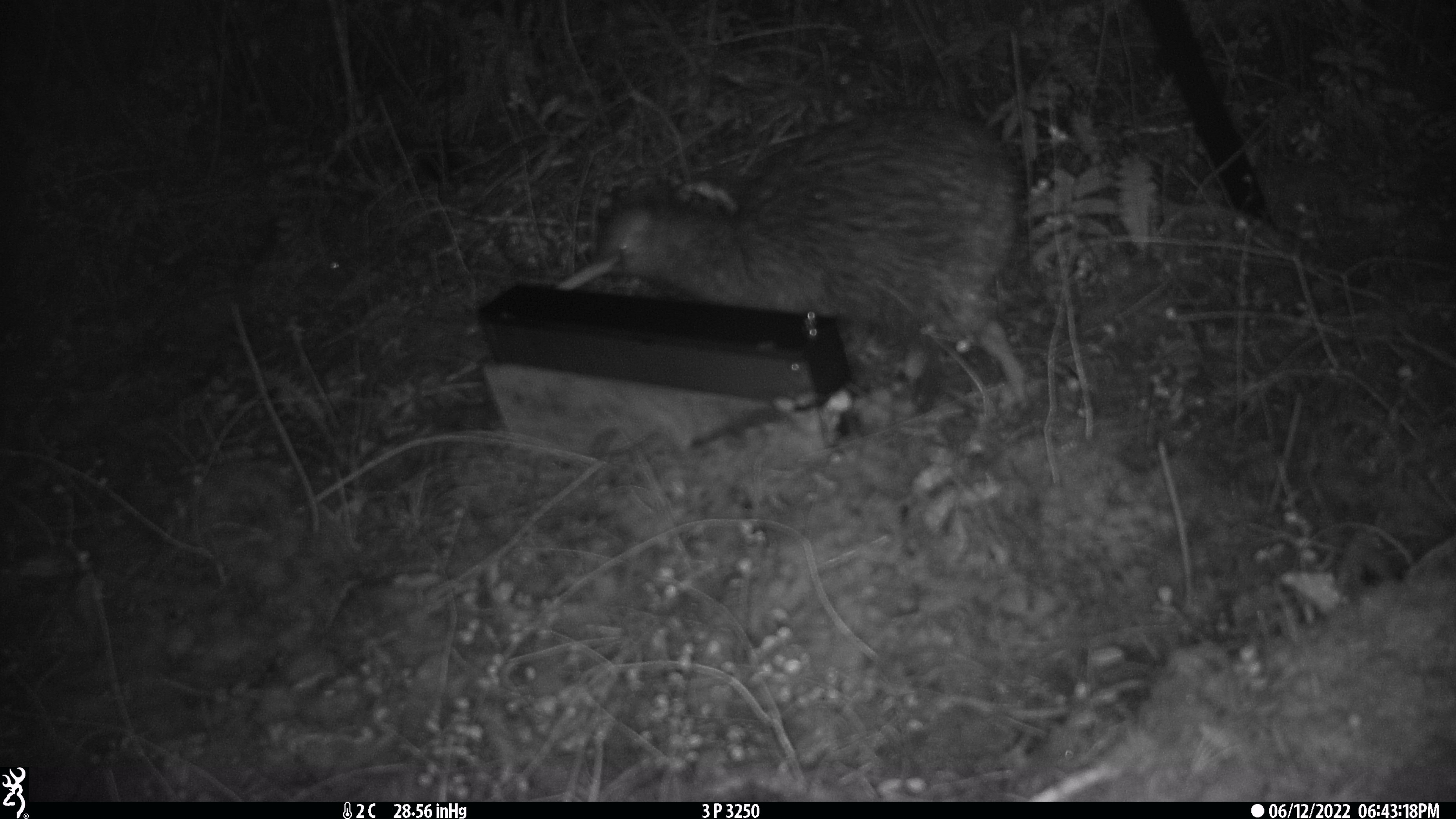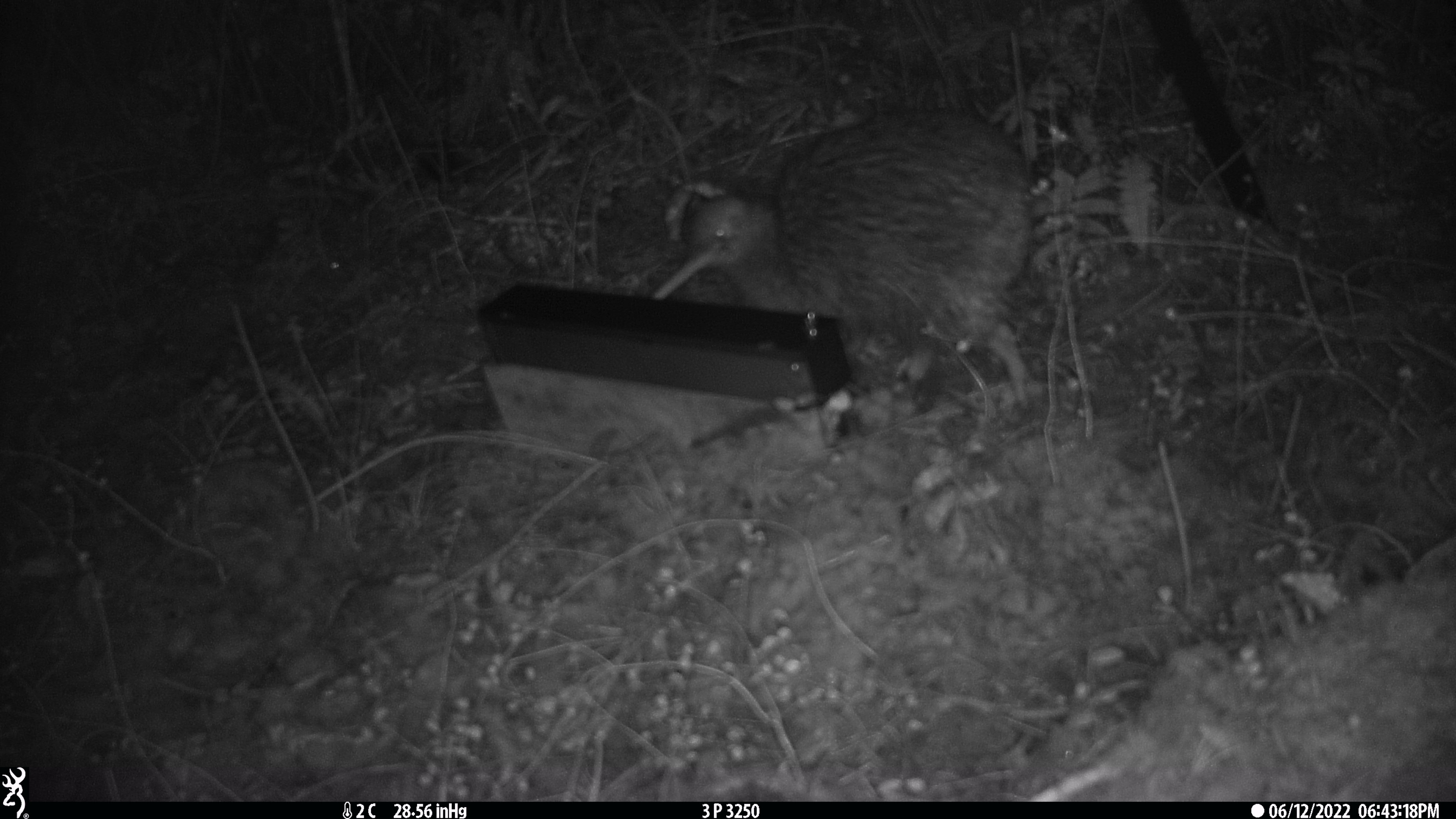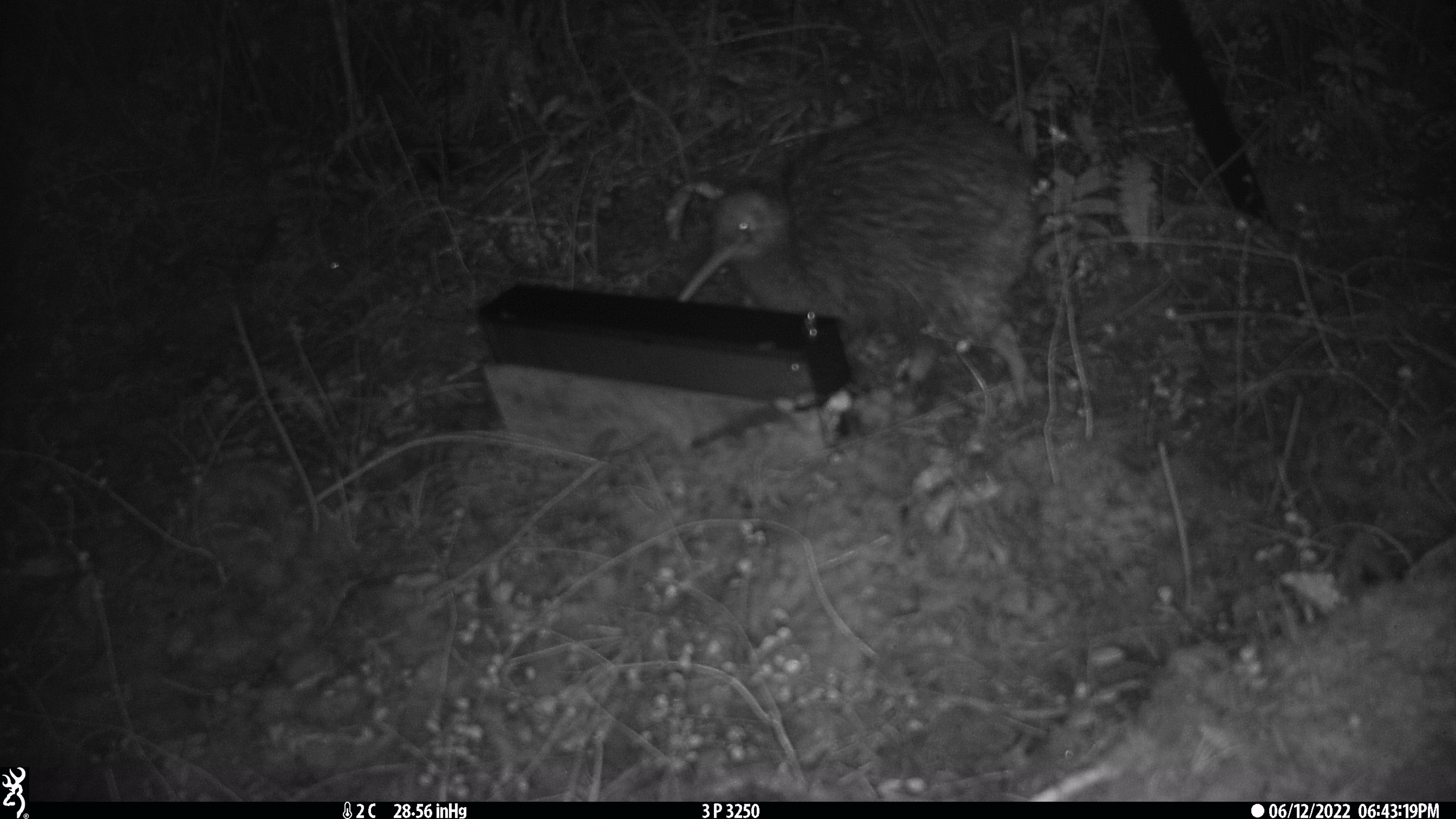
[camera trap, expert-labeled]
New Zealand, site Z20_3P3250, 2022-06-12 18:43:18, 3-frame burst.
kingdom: Animalia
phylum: Chordata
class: Aves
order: Apterygiformes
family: Apterygidae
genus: Apteryx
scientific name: Apteryx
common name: kiwi